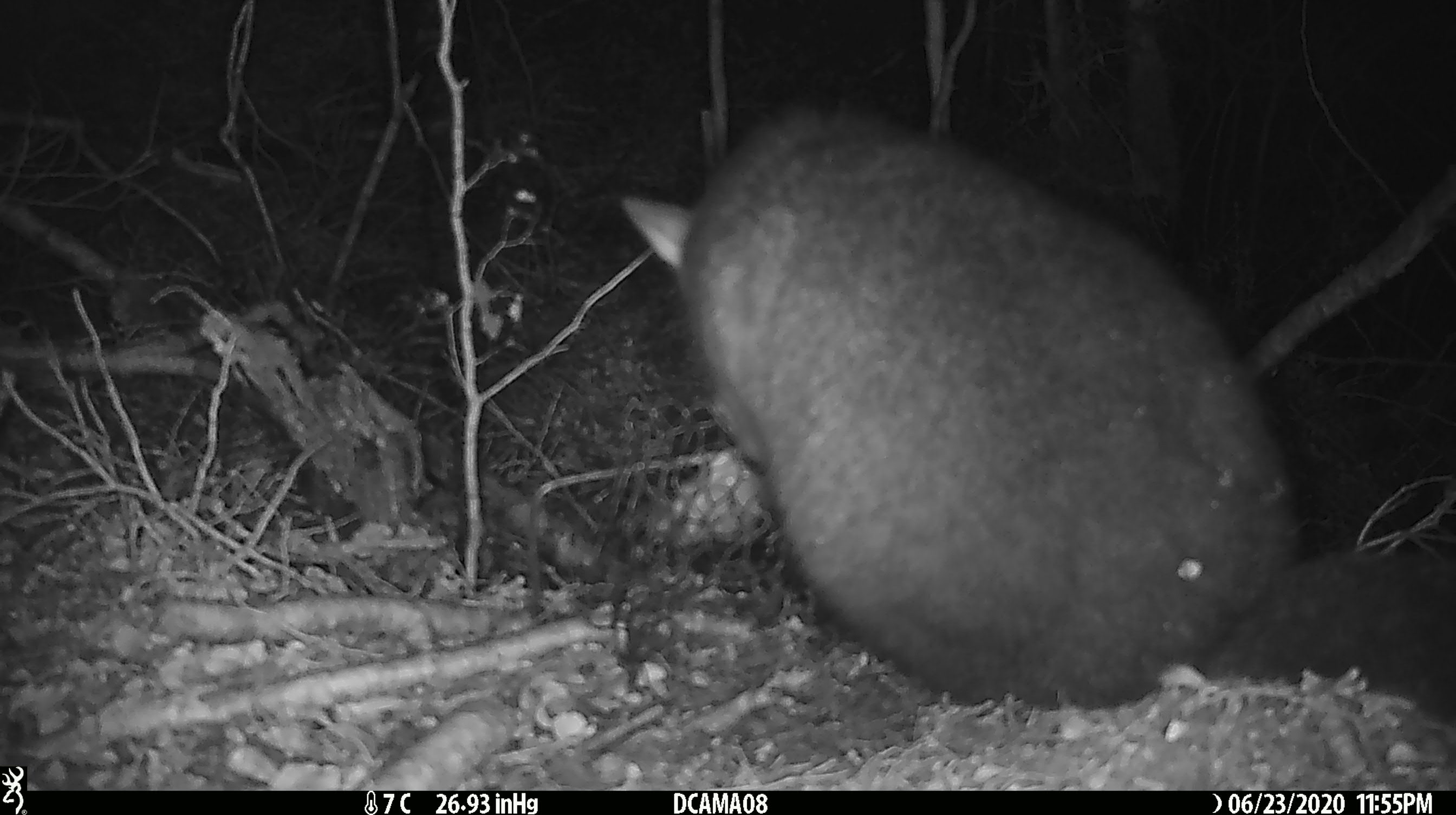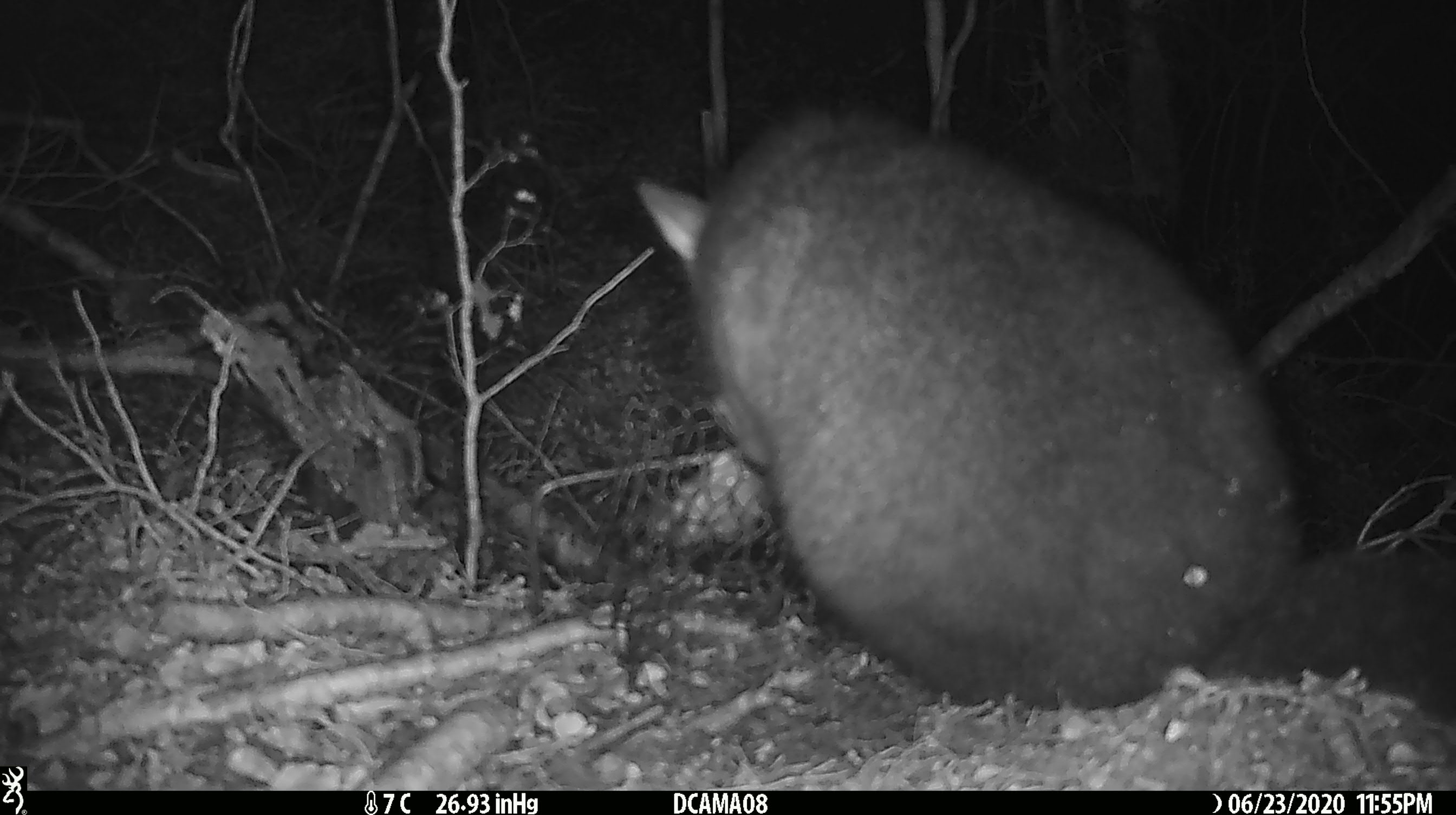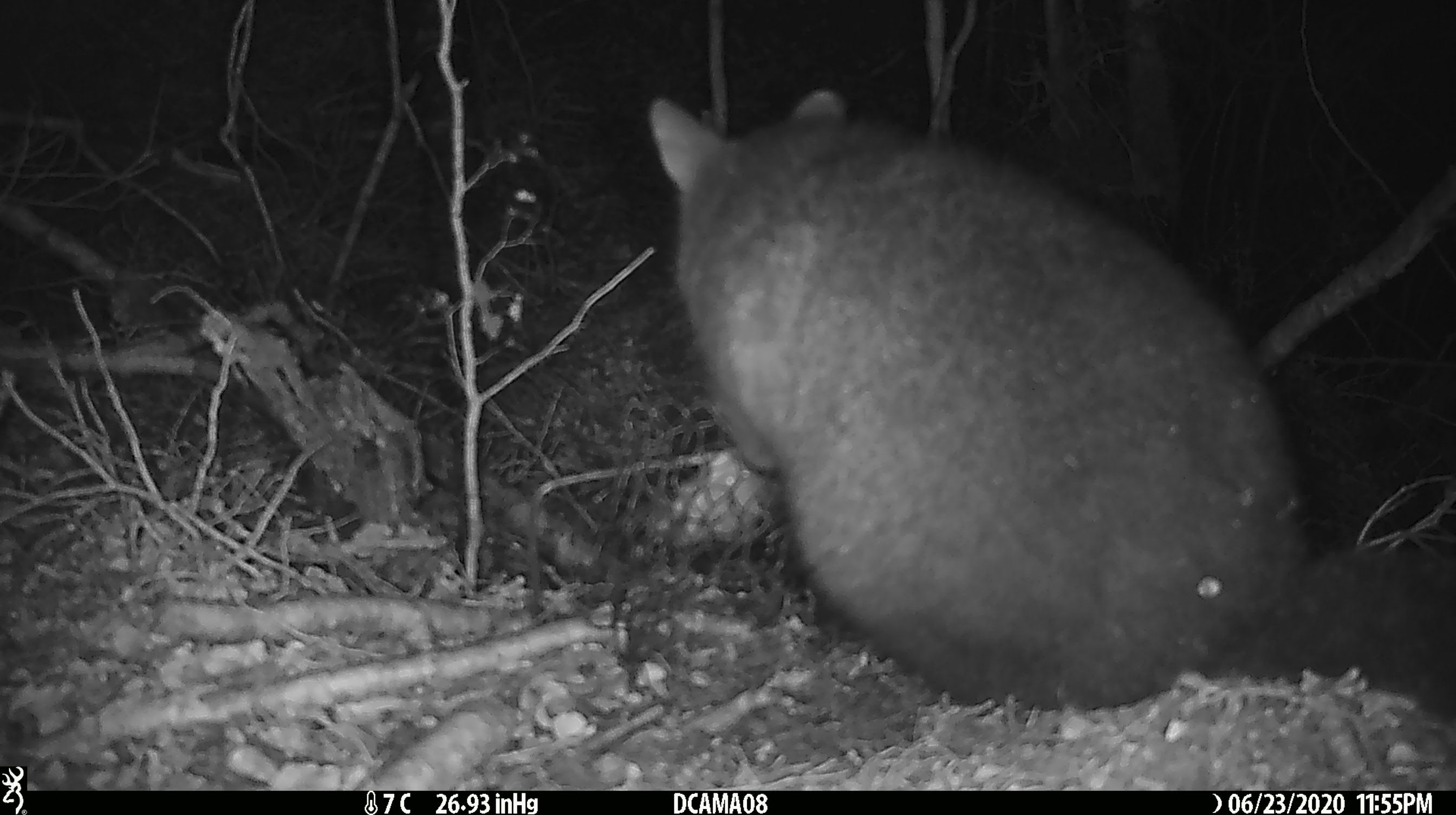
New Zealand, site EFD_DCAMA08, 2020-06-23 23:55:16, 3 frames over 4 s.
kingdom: Animalia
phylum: Chordata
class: Mammalia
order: Diprotodontia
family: Phalangeridae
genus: Trichosurus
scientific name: Trichosurus vulpecula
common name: common brushtail possum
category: possum